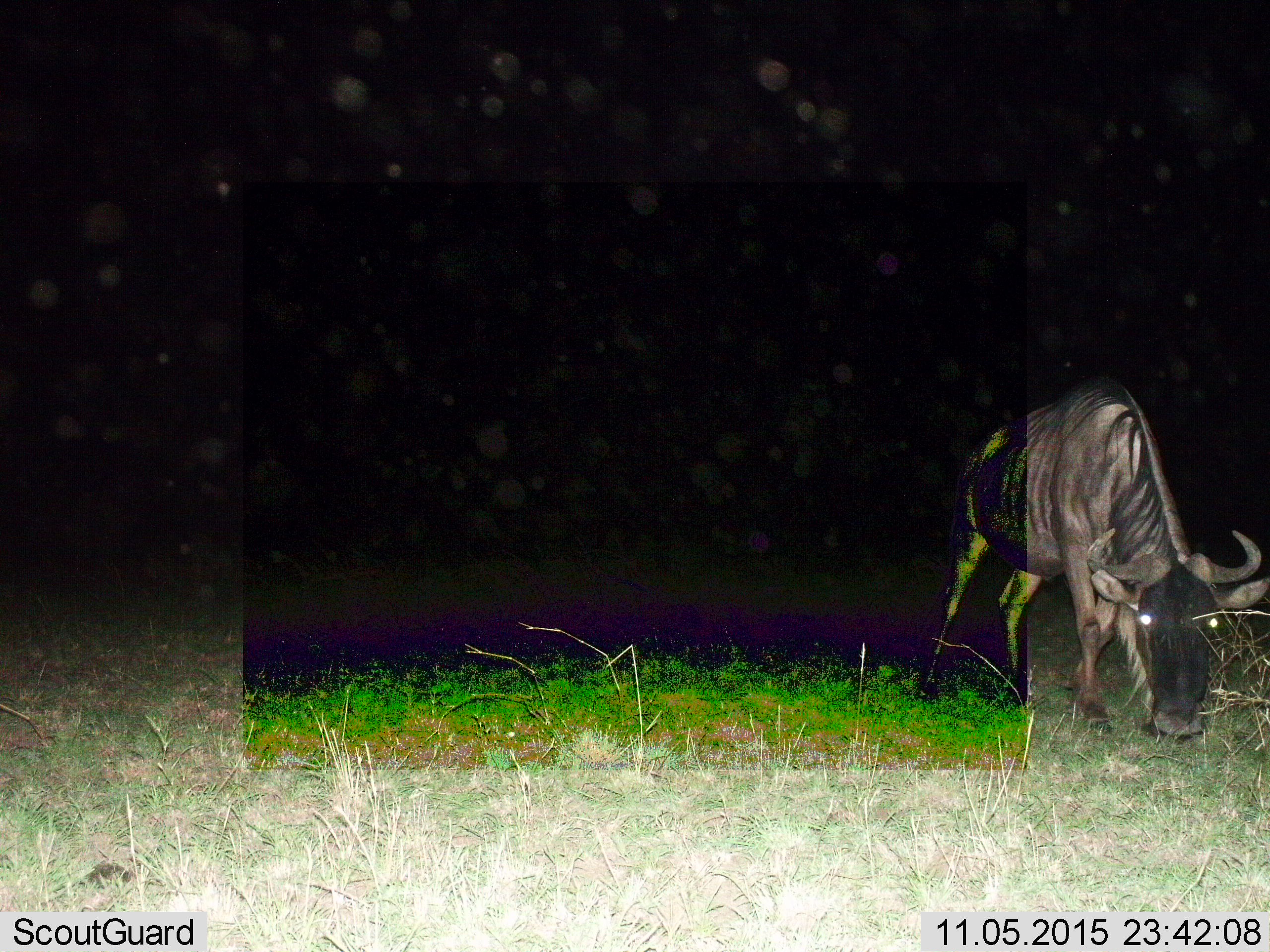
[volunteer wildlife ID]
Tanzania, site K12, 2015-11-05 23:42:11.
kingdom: Animalia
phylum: Chordata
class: Mammalia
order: Artiodactyla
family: Bovidae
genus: Connochaetes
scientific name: Connochaetes taurinus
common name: blue wildebeest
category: wildebeest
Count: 1.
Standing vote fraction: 50%.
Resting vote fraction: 0%.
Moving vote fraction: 25%.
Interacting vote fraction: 0%.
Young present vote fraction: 0%.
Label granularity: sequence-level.